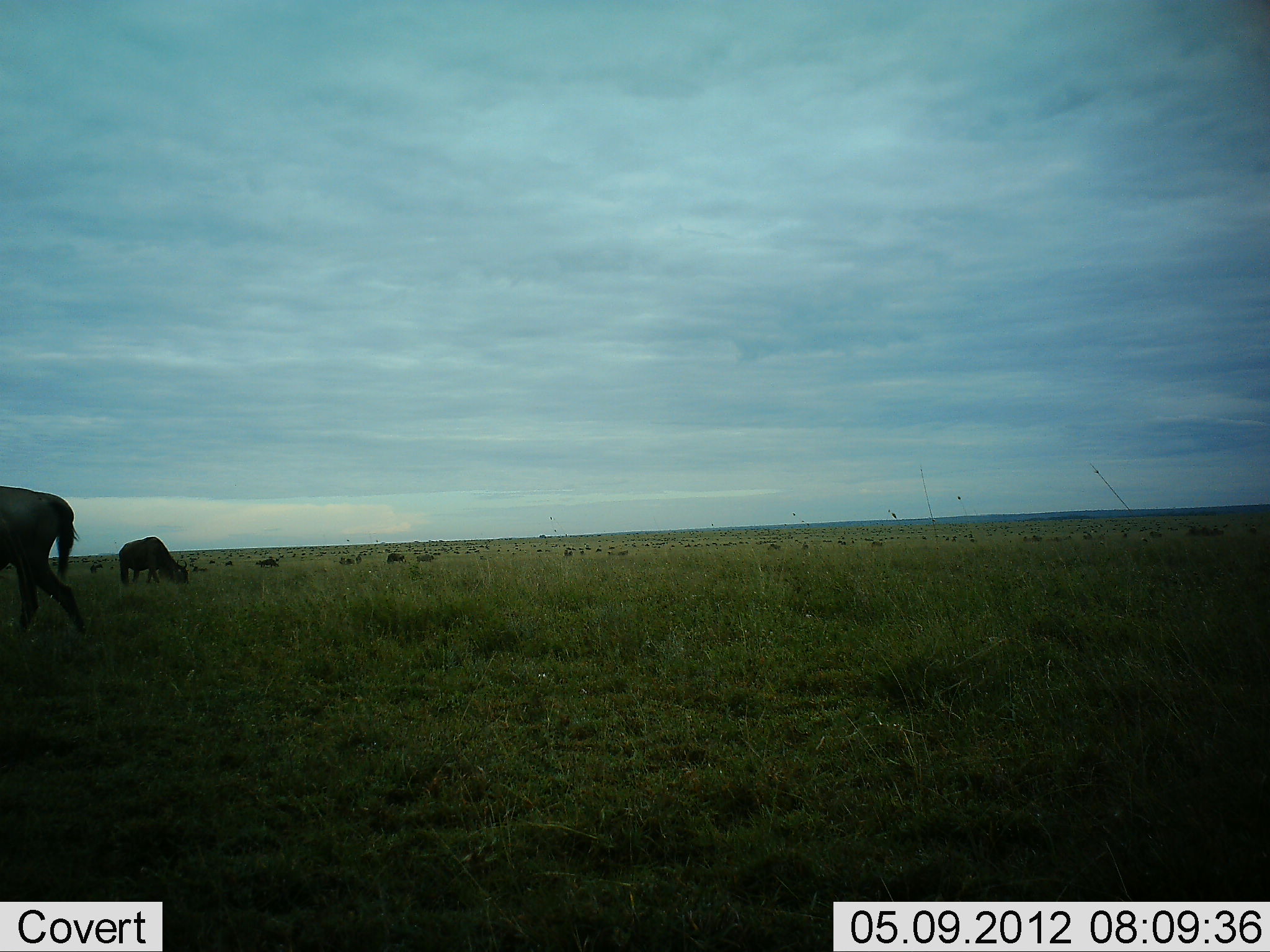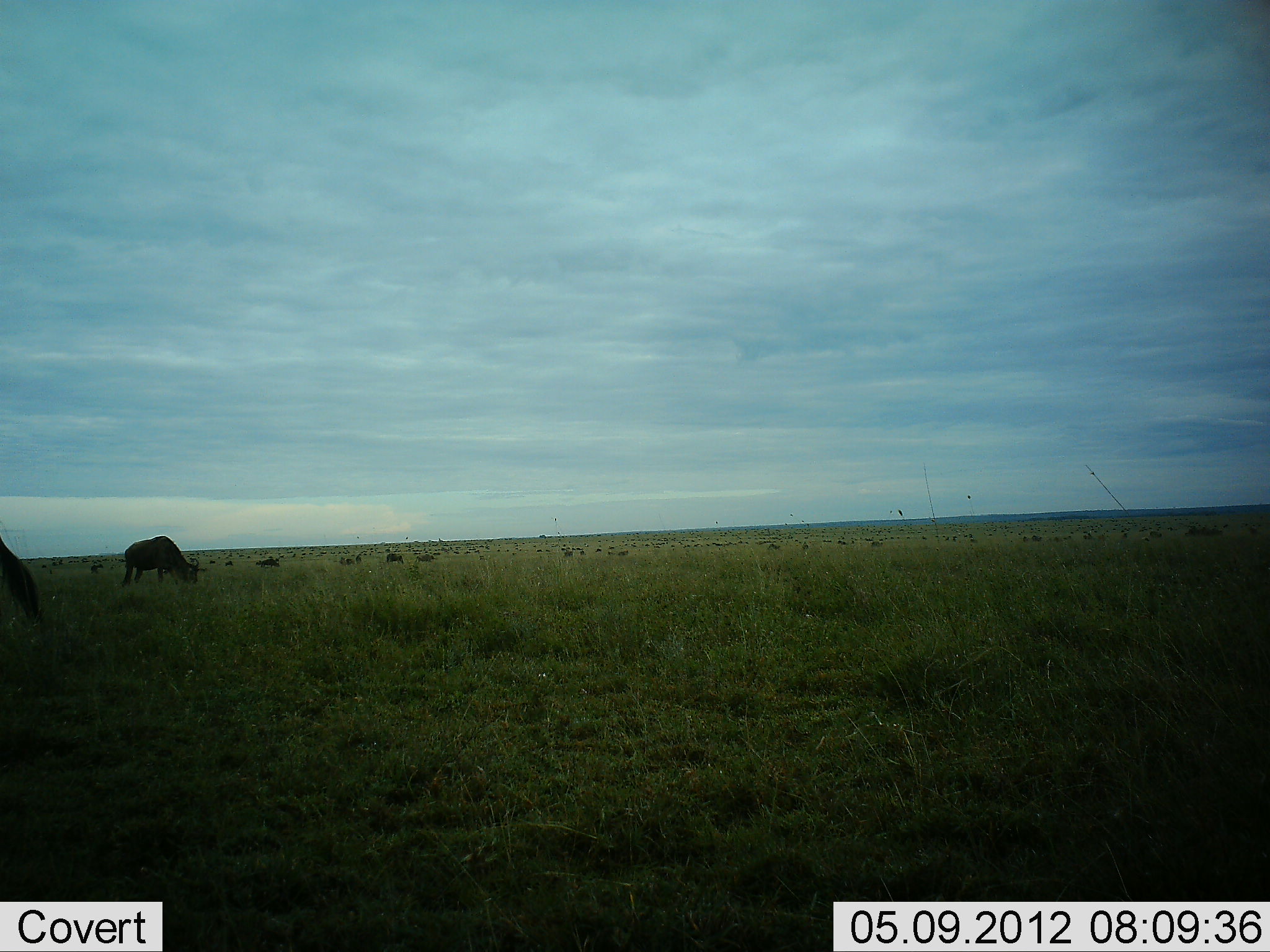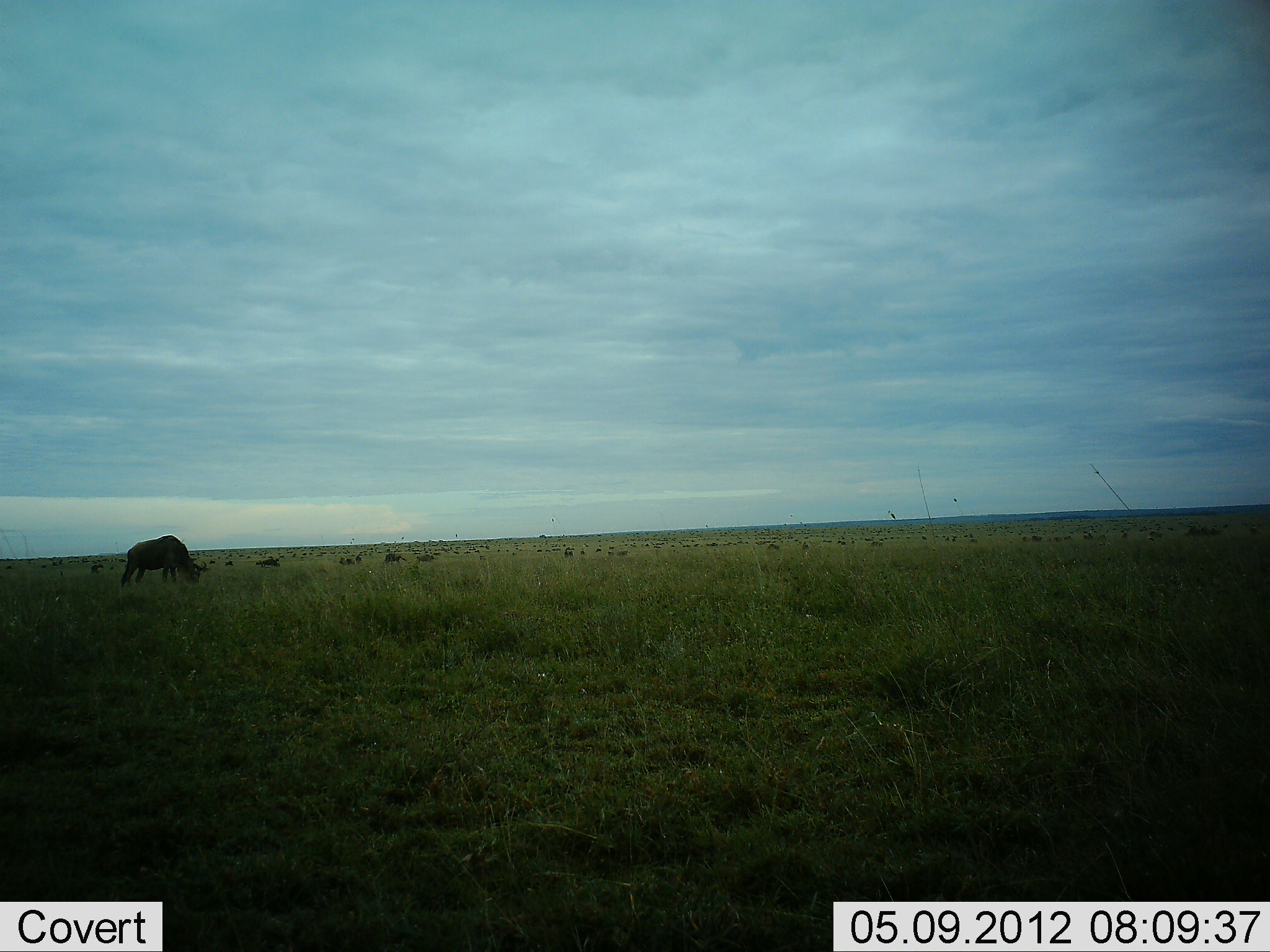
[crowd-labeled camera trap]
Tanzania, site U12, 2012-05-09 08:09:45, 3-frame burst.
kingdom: Animalia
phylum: Chordata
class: Mammalia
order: Artiodactyla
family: Bovidae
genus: Connochaetes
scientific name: Connochaetes taurinus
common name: blue wildebeest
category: wildebeest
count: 51+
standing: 50%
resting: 10%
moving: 50%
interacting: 0%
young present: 0%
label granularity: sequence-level